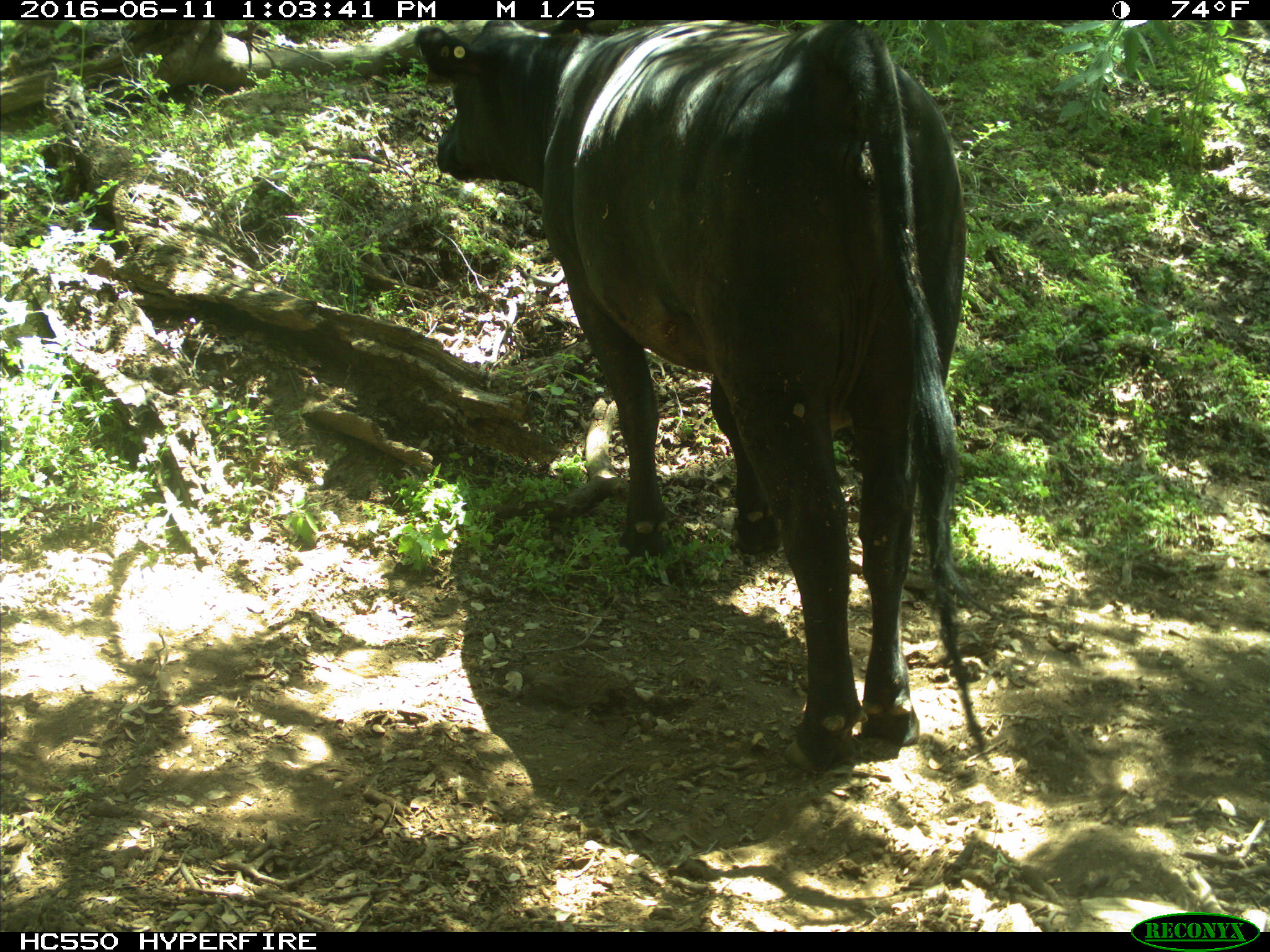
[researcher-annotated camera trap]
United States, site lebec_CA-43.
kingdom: Animalia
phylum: Chordata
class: Mammalia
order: Artiodactyla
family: Bovidae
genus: Bos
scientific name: Bos taurus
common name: domestic cow